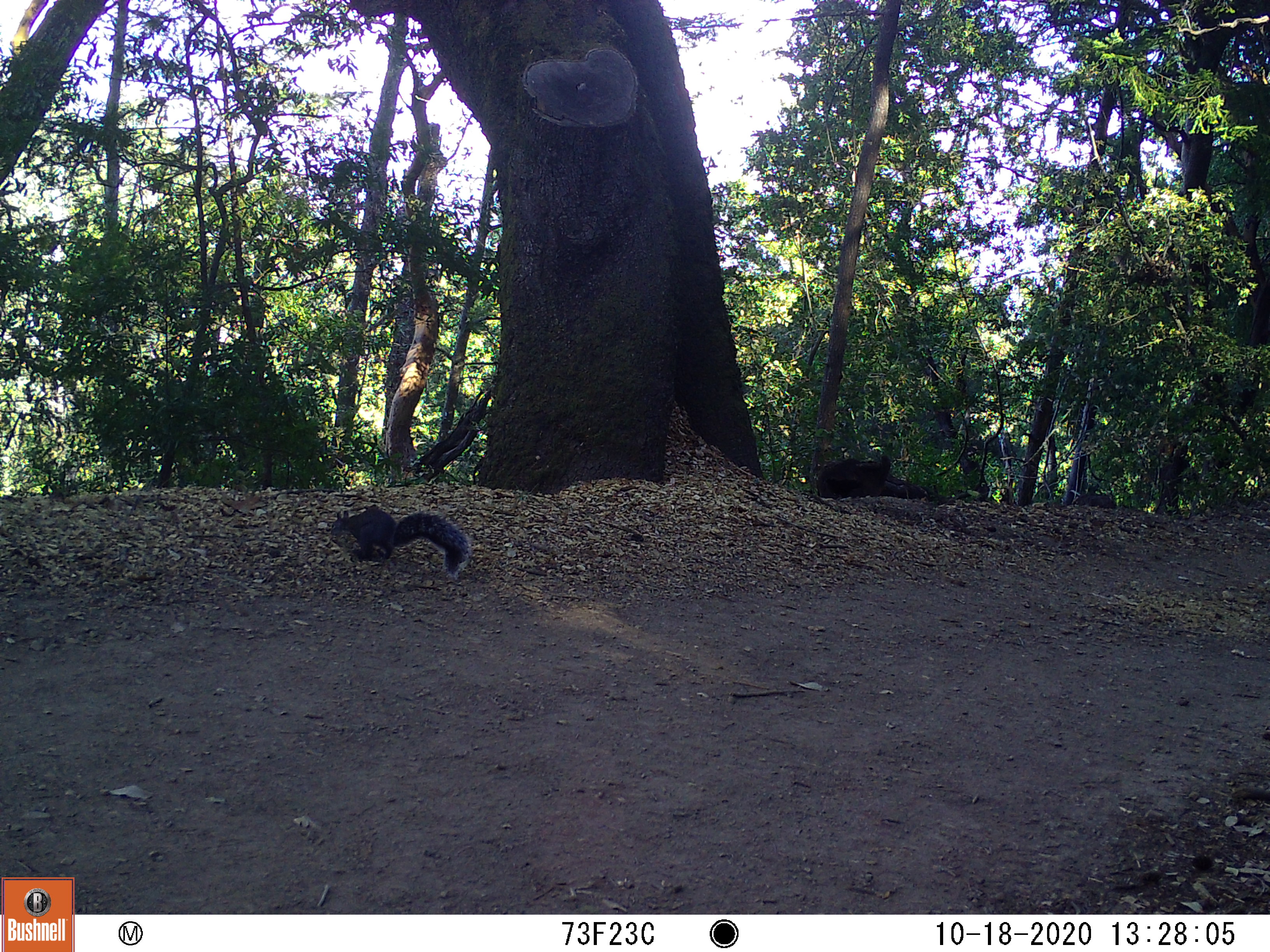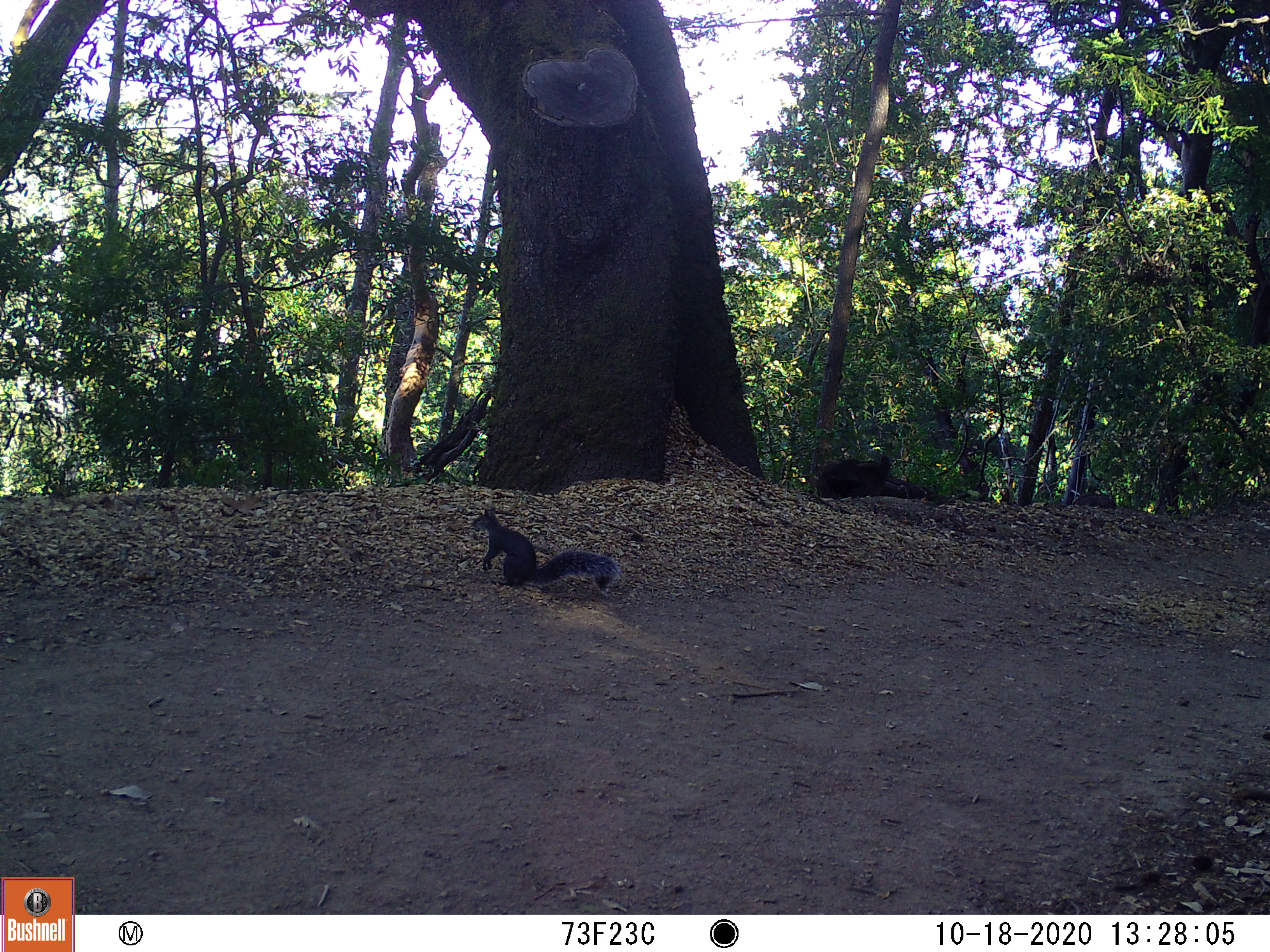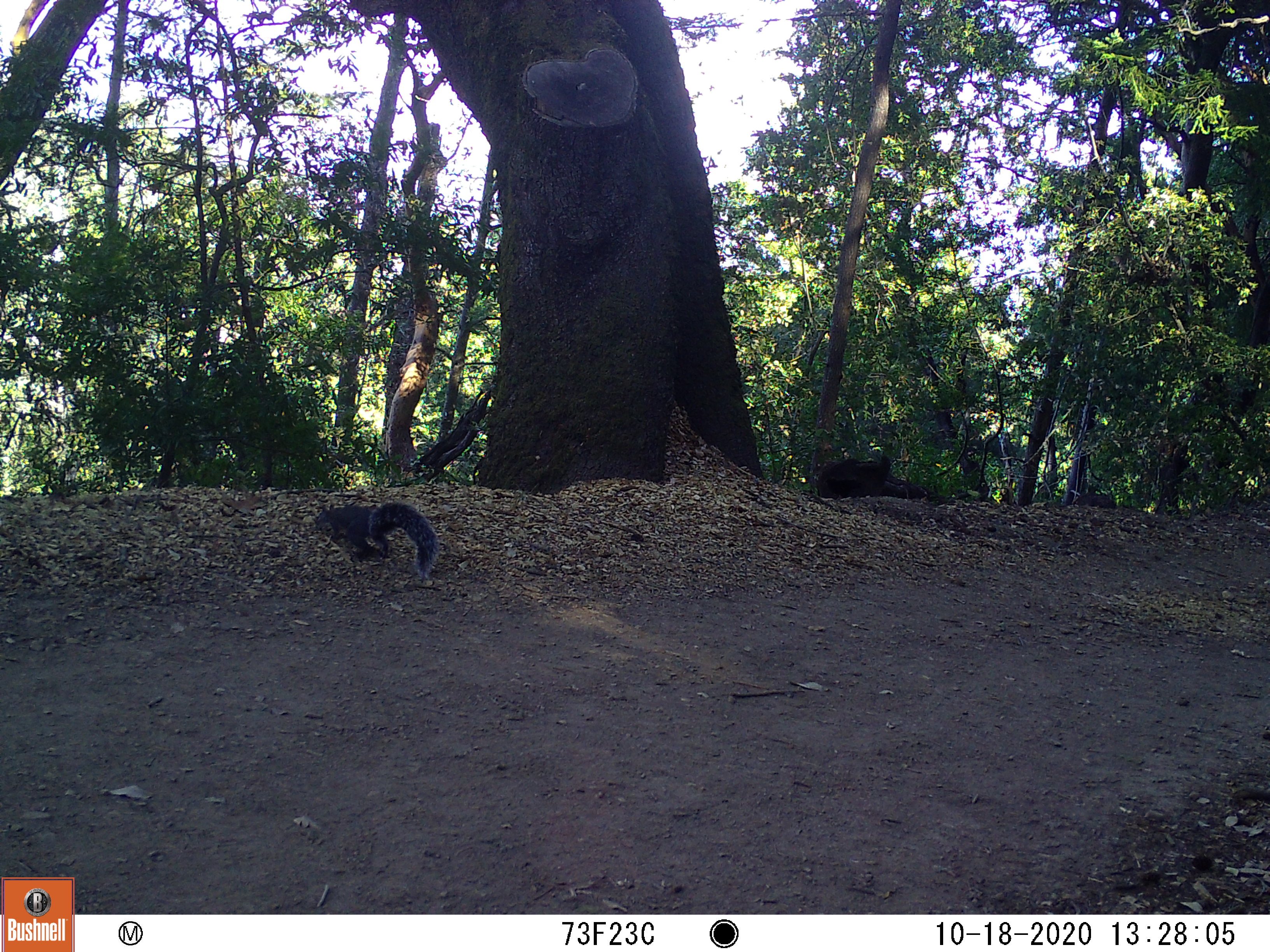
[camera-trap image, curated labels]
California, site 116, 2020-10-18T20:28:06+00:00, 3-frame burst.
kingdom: Animalia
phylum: Chordata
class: Mammalia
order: Rodentia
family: Sciuridae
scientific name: Sciuridae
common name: squirrel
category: unknown squirrel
Unknown squirrel (squirrel) (Sciuridae).